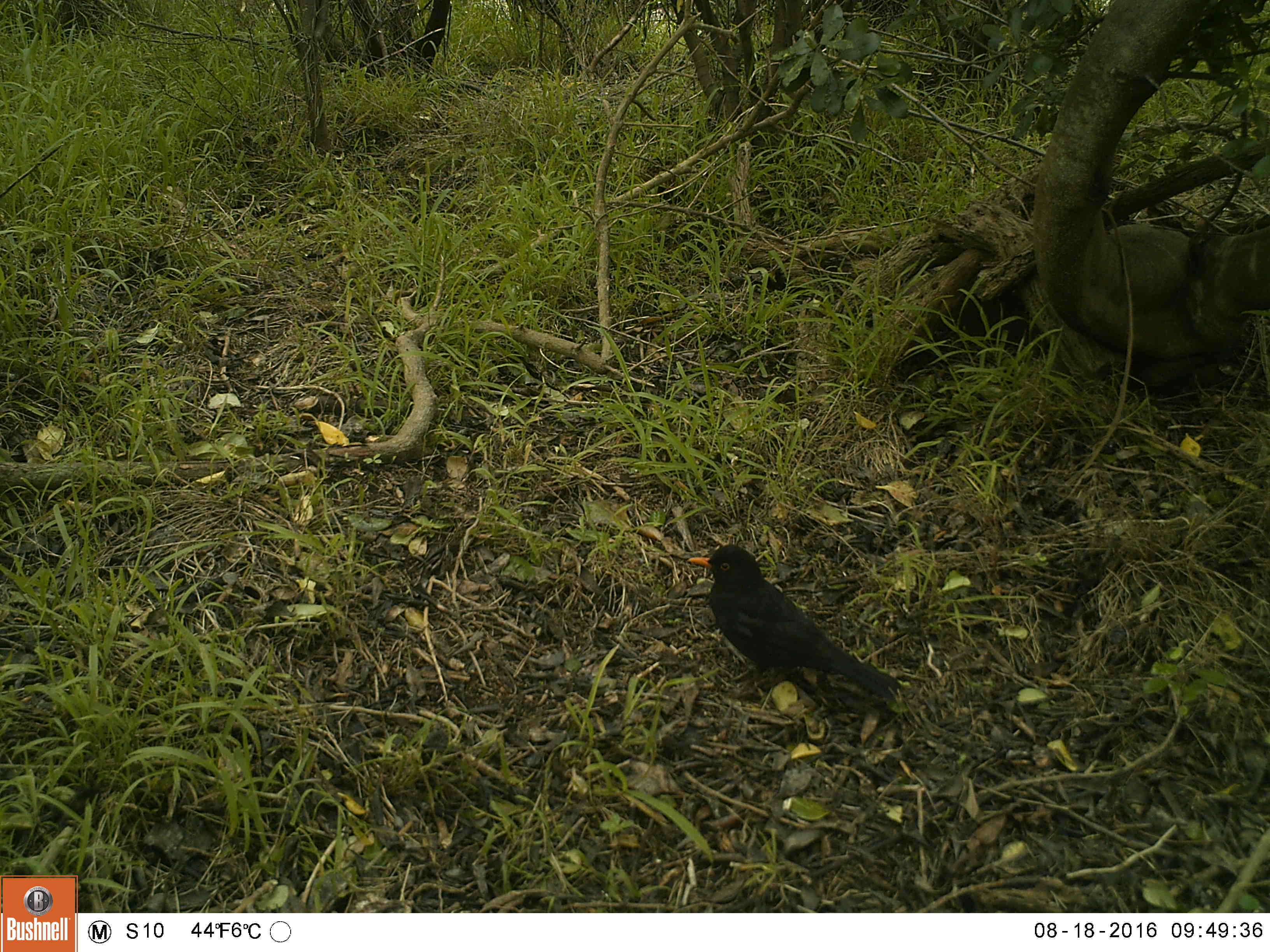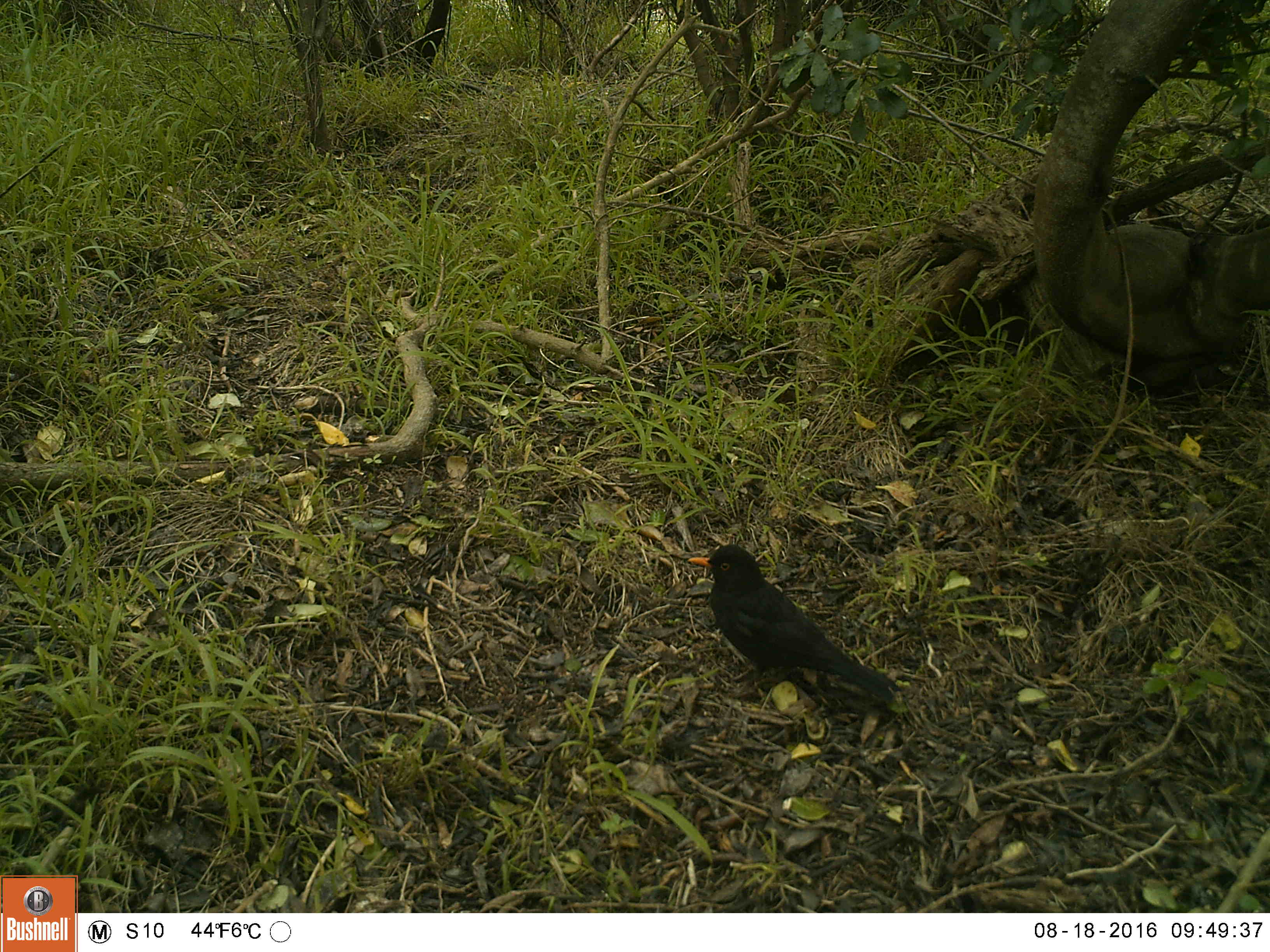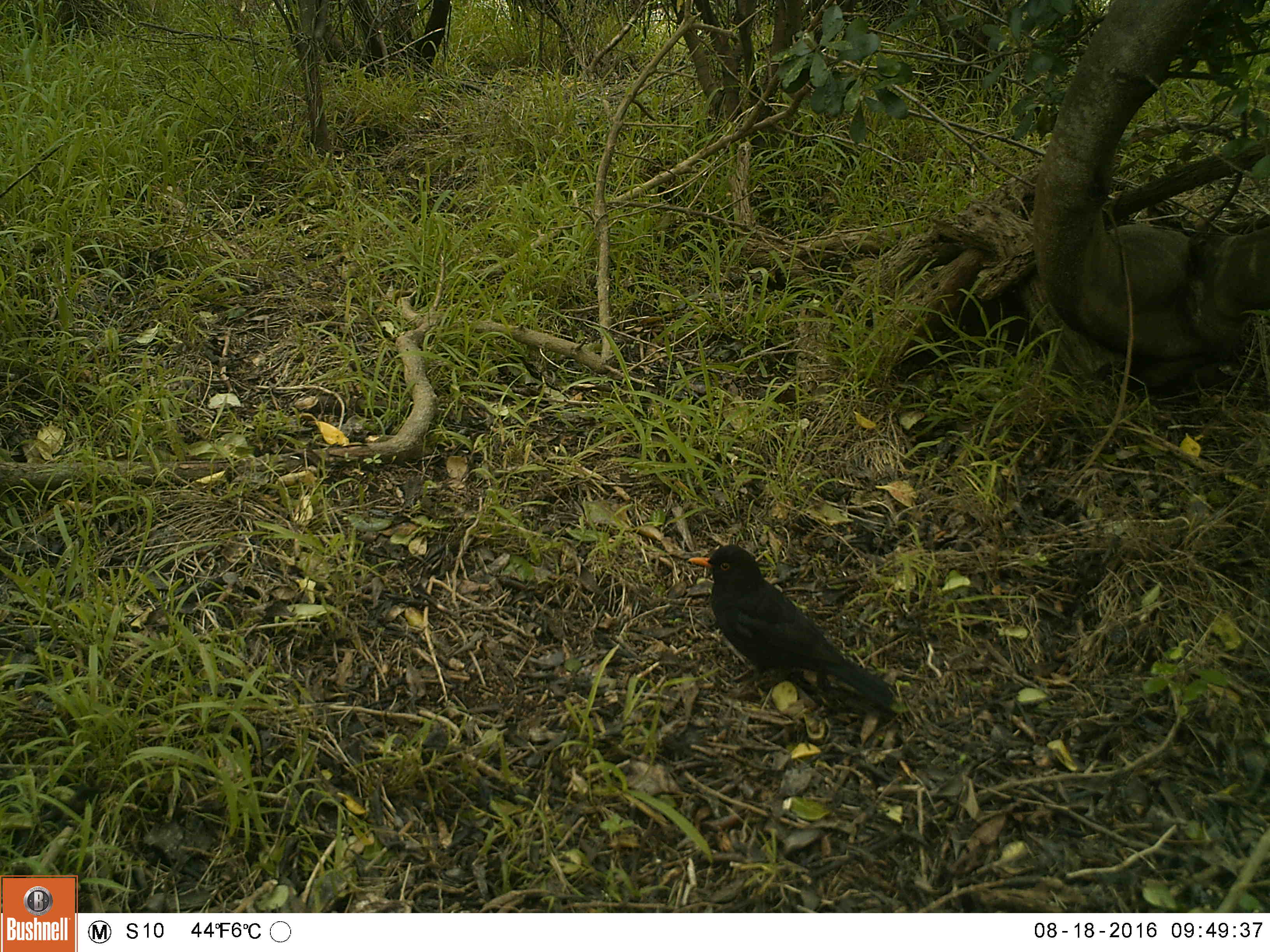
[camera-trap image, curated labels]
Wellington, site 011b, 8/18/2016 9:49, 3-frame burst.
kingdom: Animalia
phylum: Chordata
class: Aves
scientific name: Aves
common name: bird